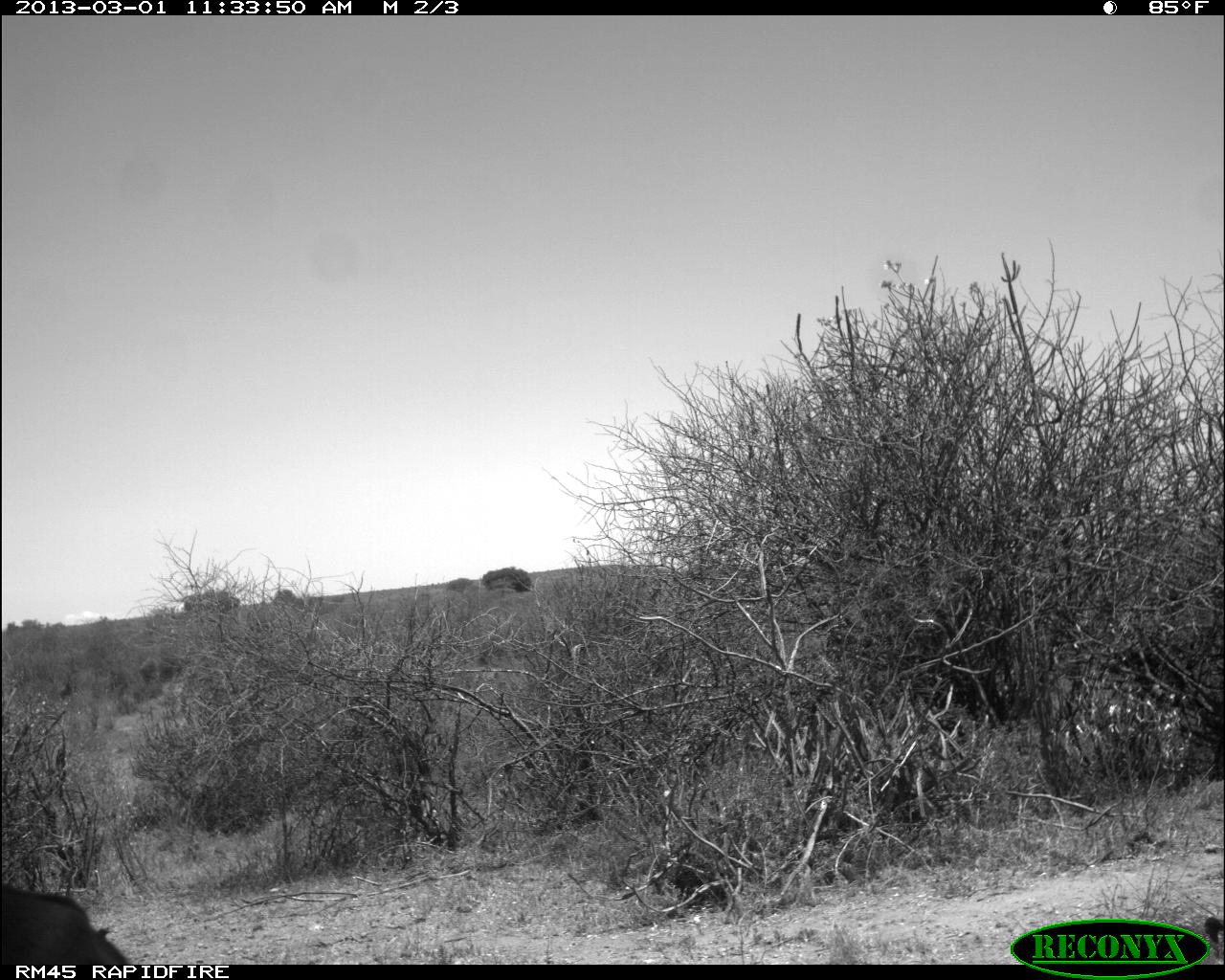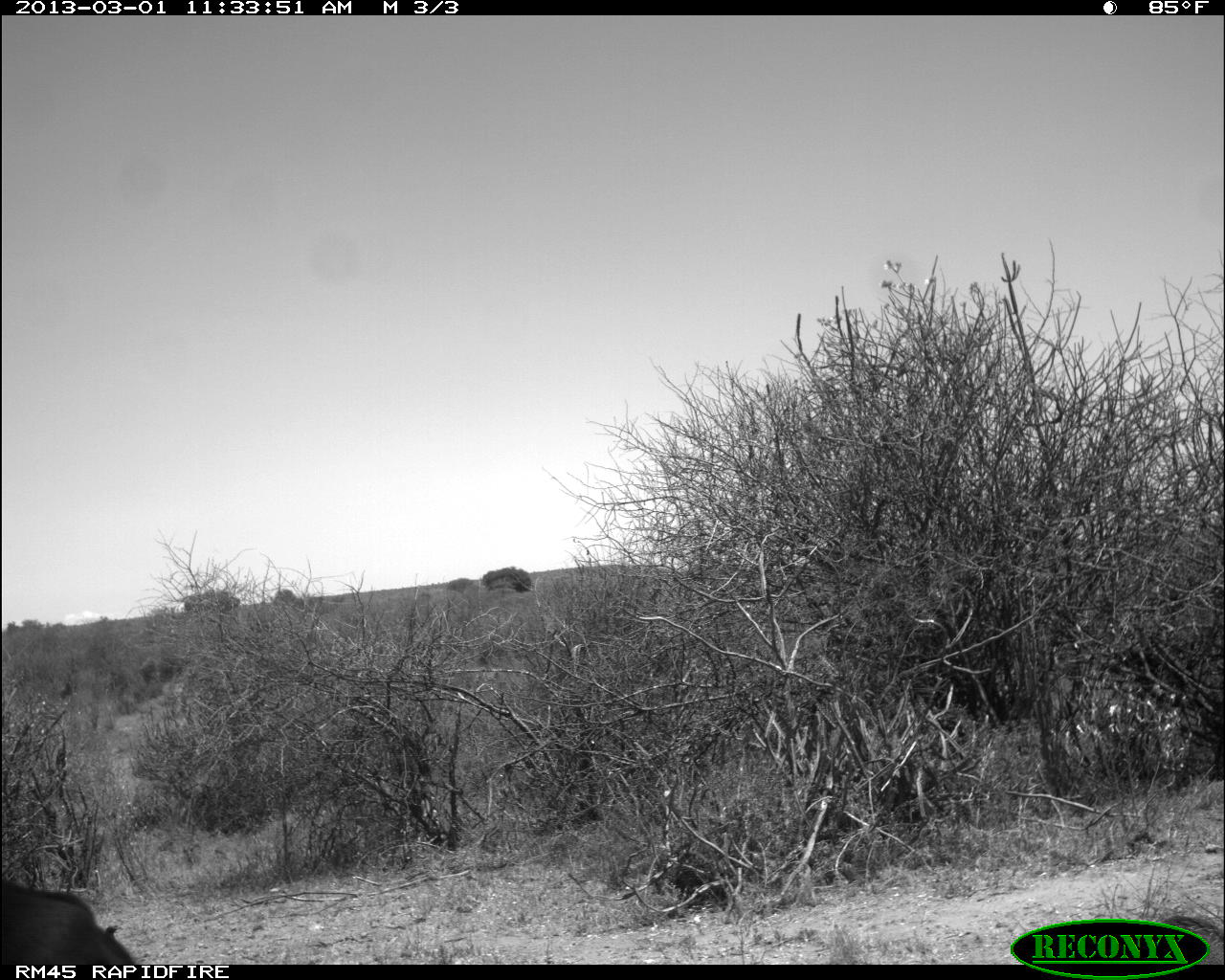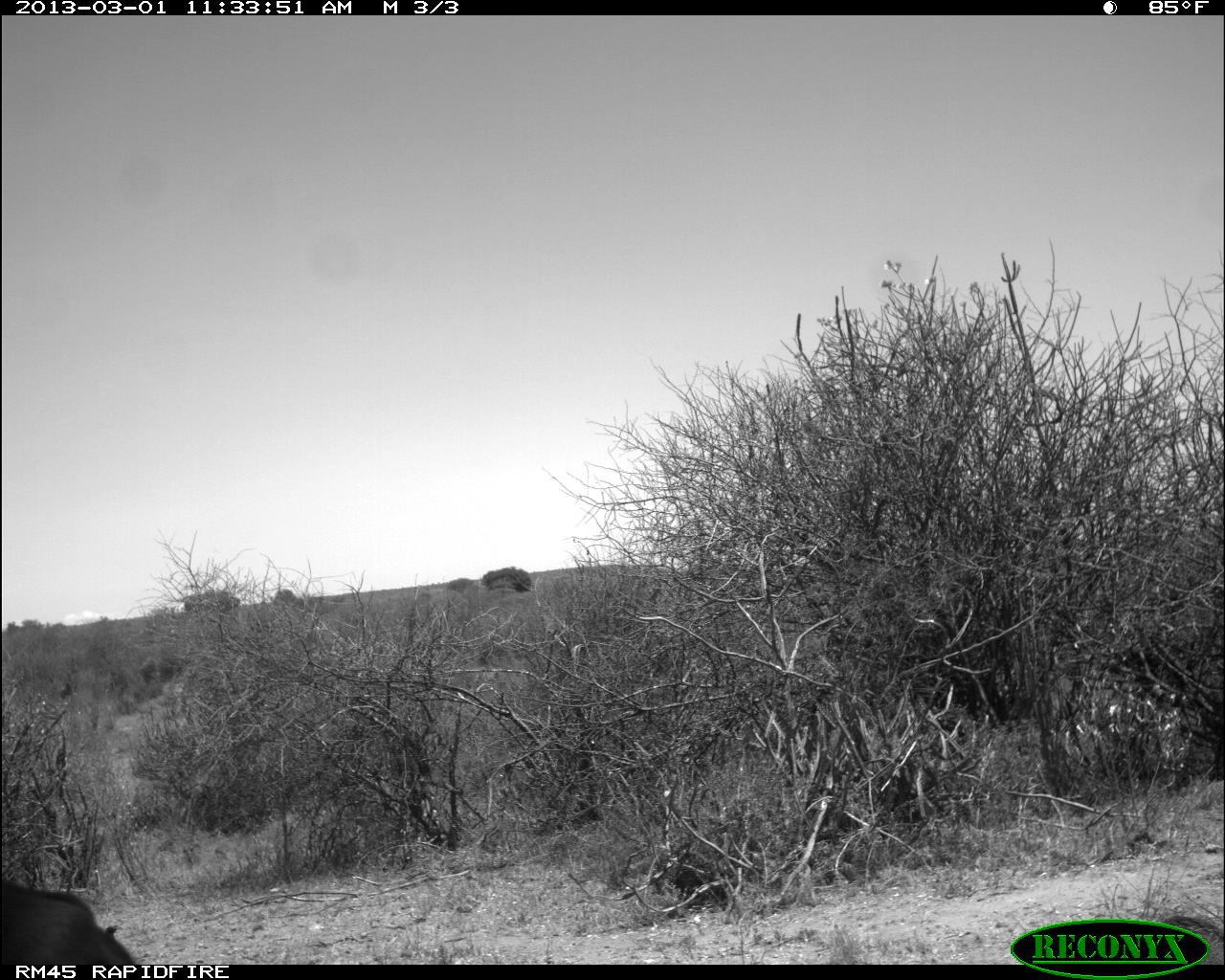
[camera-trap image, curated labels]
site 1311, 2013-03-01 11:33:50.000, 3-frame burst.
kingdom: Animalia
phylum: Chordata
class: Aves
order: Galliformes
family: Numididae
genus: Acryllium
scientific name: Acryllium vulturinum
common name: vulturine guineafowl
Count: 2.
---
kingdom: Animalia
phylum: Chordata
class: Mammalia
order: Artiodactyla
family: Bovidae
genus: Aepyceros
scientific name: Aepyceros melampus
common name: impala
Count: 1.